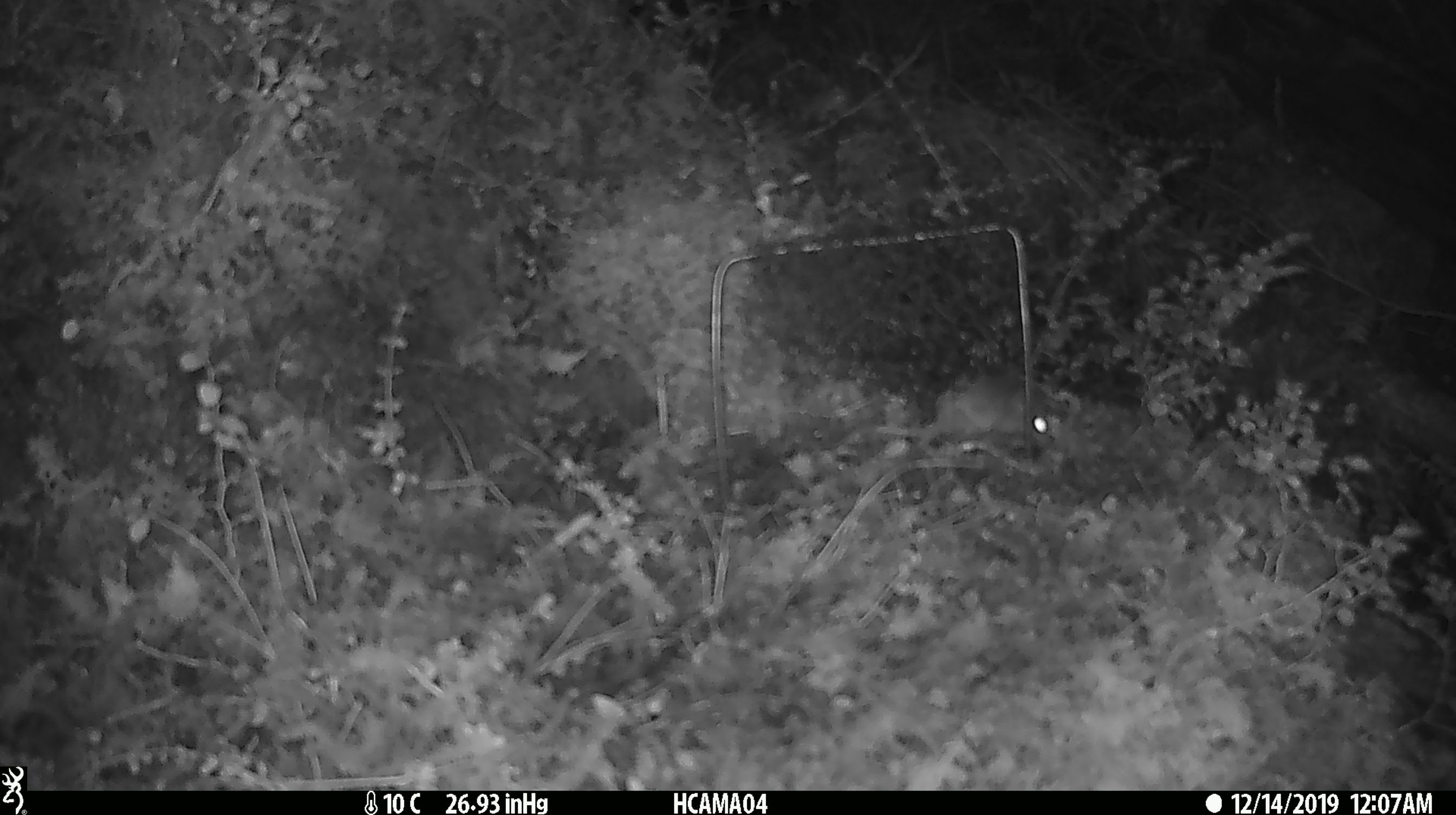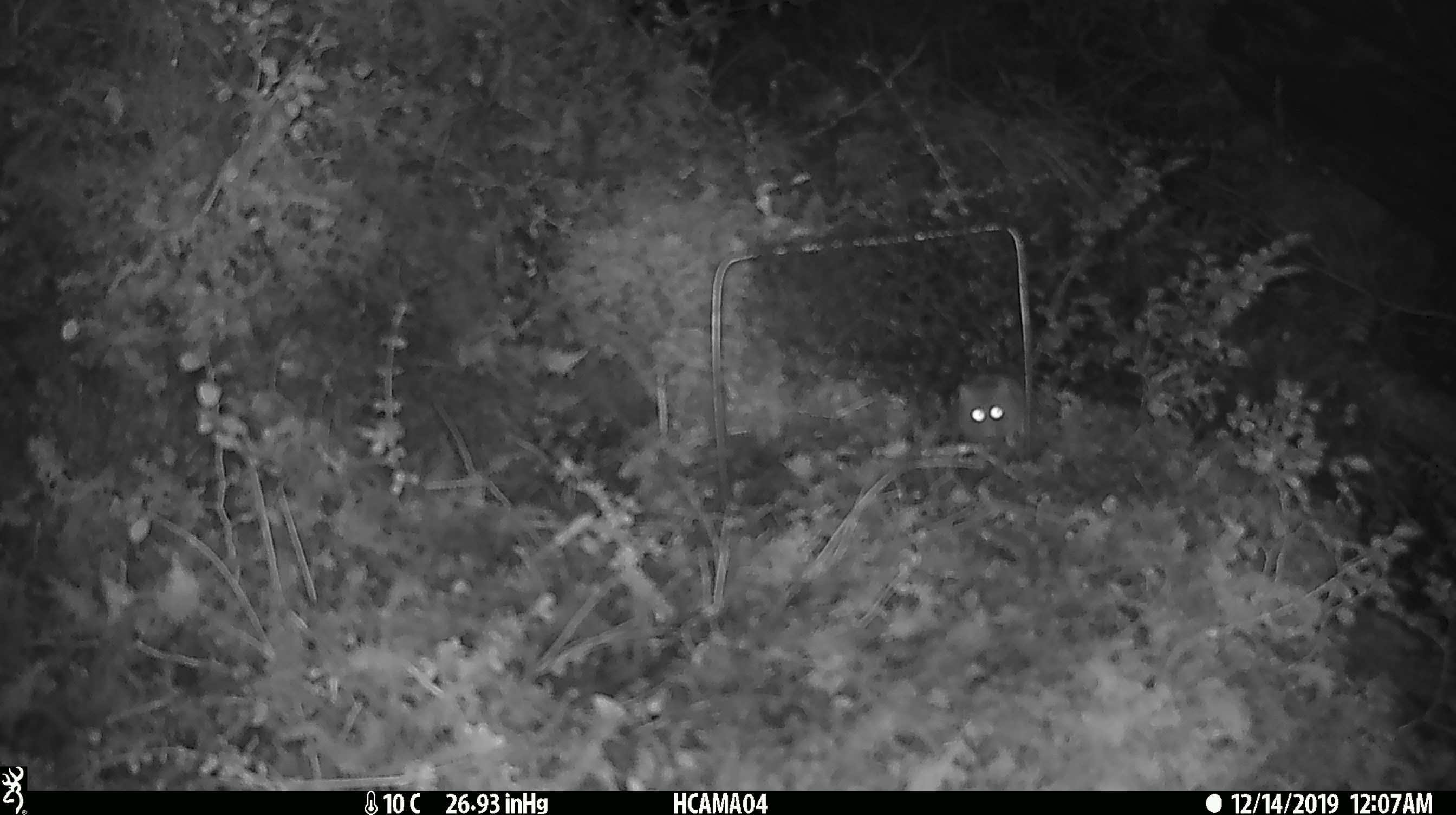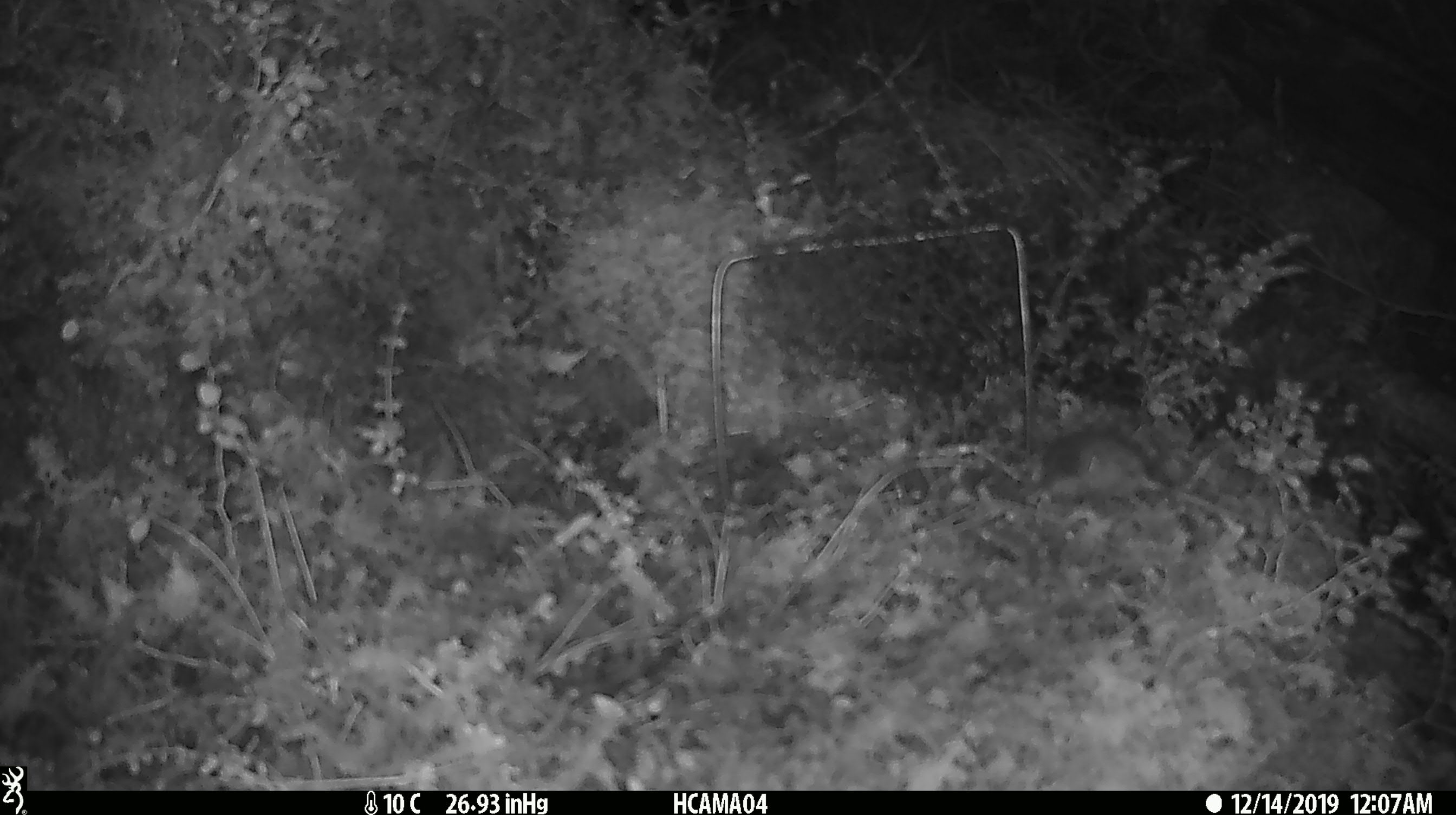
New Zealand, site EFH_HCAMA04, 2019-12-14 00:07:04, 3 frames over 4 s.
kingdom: Animalia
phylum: Chordata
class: Mammalia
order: Rodentia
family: Muridae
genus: Mus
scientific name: Mus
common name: mouse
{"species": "mouse (Mus)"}